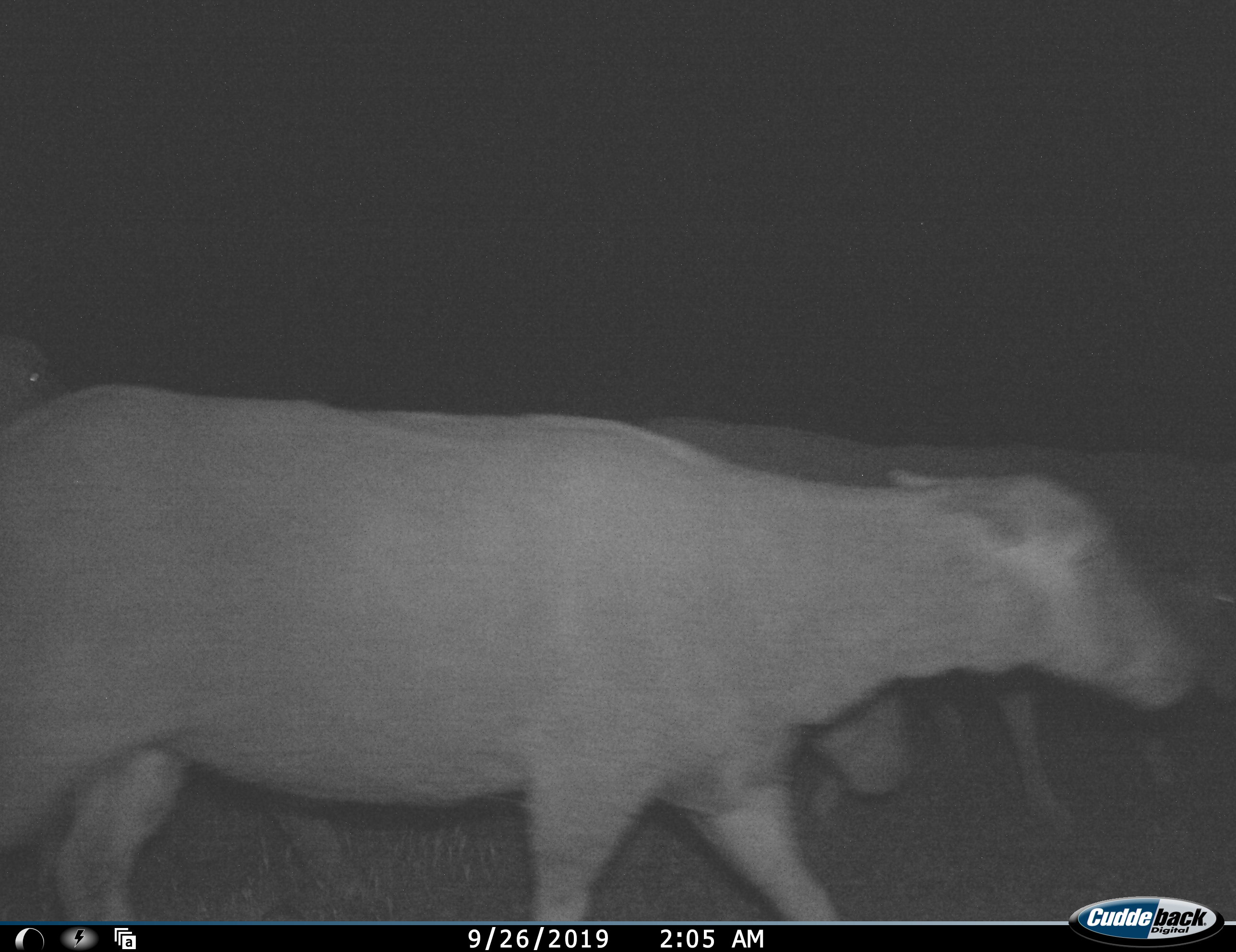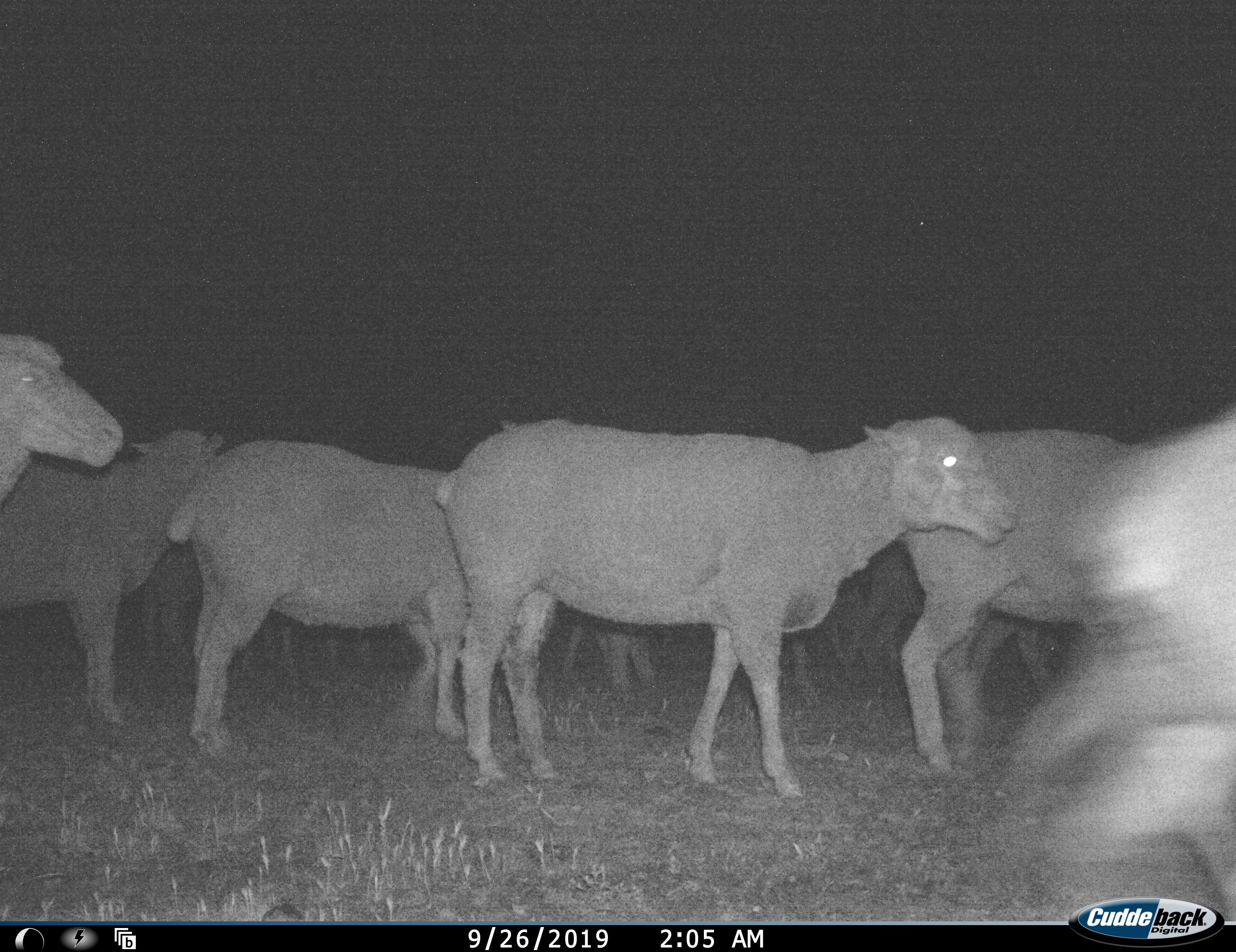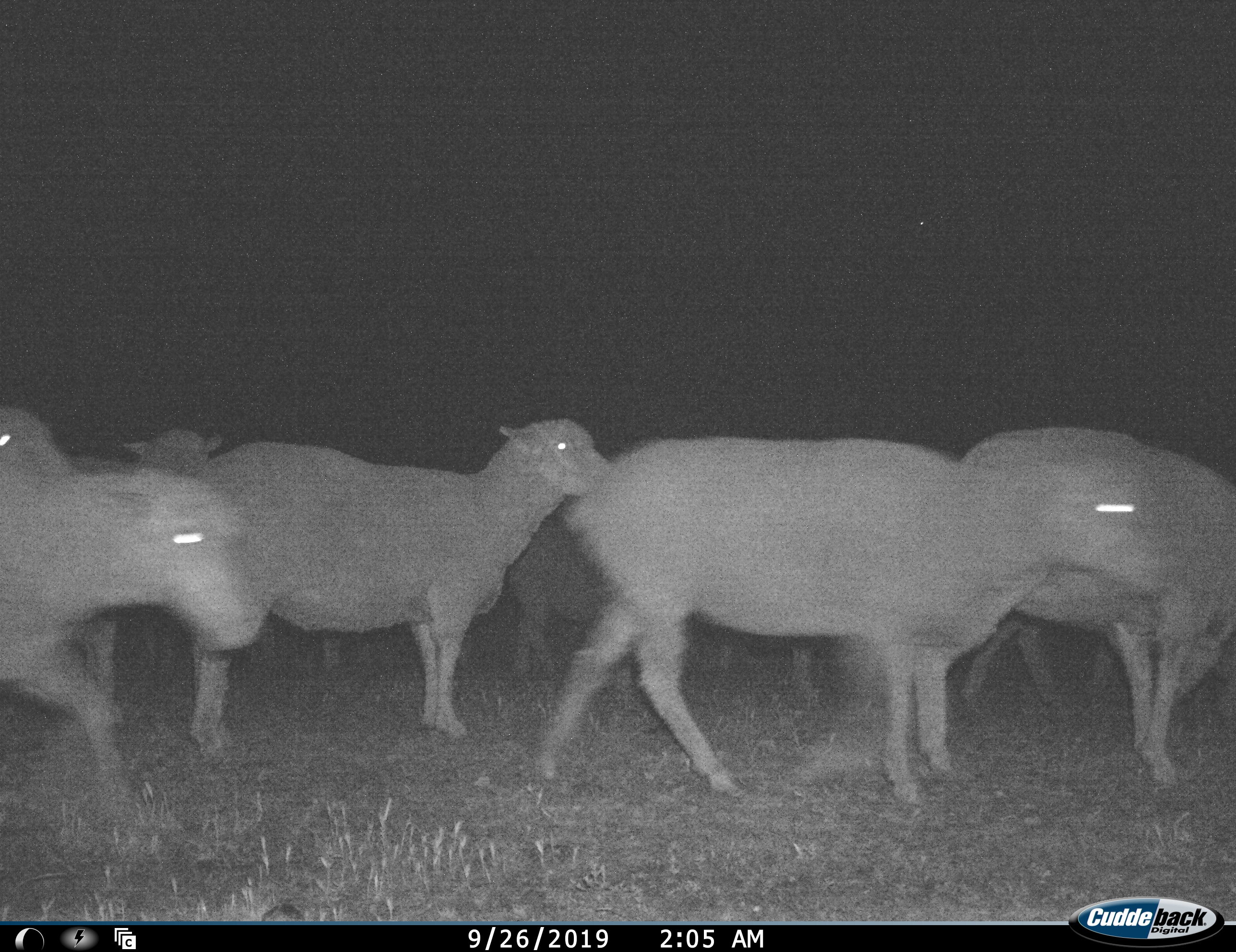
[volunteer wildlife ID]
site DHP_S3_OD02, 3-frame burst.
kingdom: Animalia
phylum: Chordata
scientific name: Vertebrata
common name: domestic animal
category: domesticanimal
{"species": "domesticanimal (domestic animal) (Vertebrata)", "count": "11-50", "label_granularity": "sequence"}